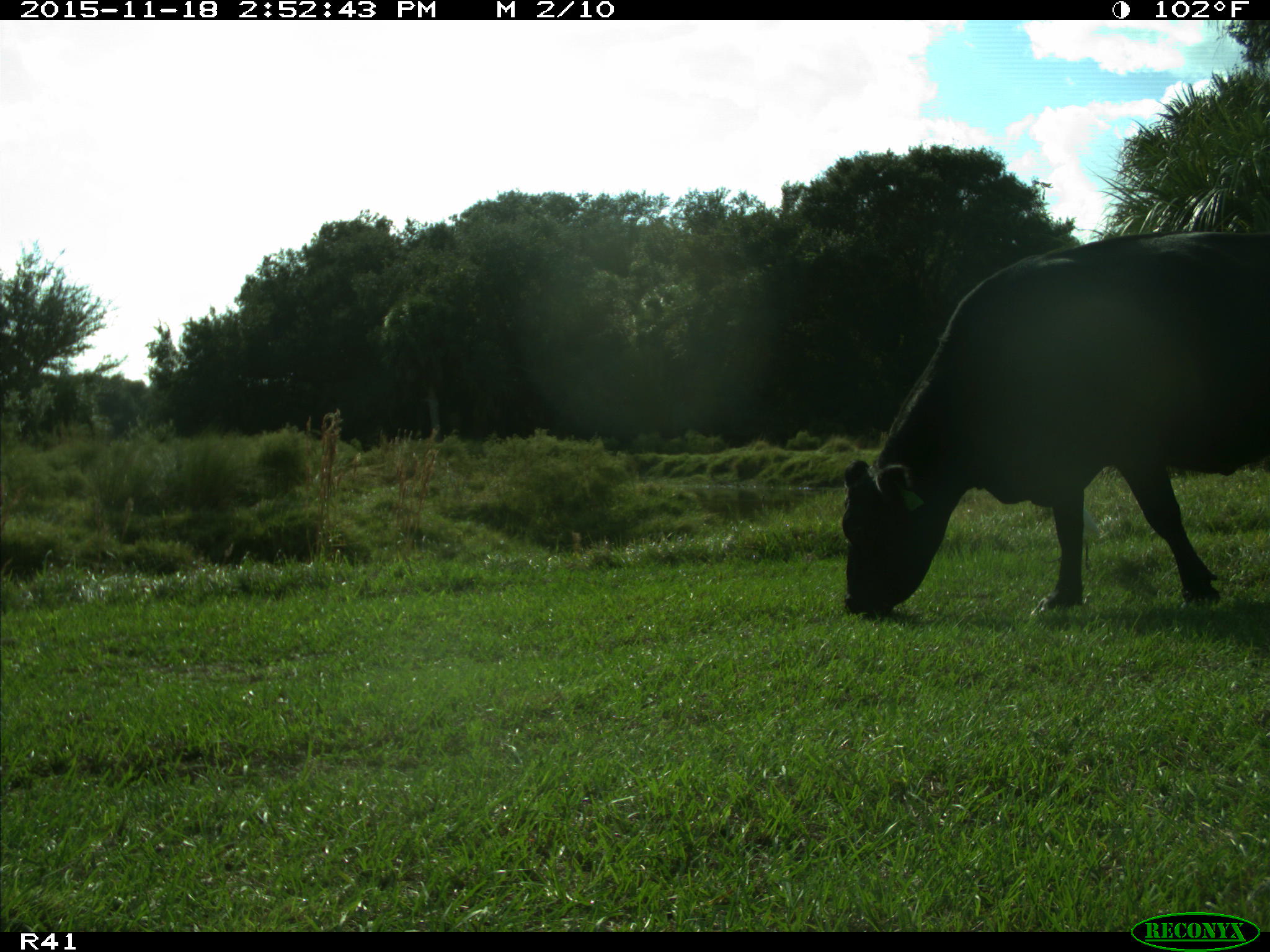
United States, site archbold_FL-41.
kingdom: Animalia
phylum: Chordata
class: Mammalia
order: Artiodactyla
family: Bovidae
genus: Bos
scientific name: Bos taurus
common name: domestic cow